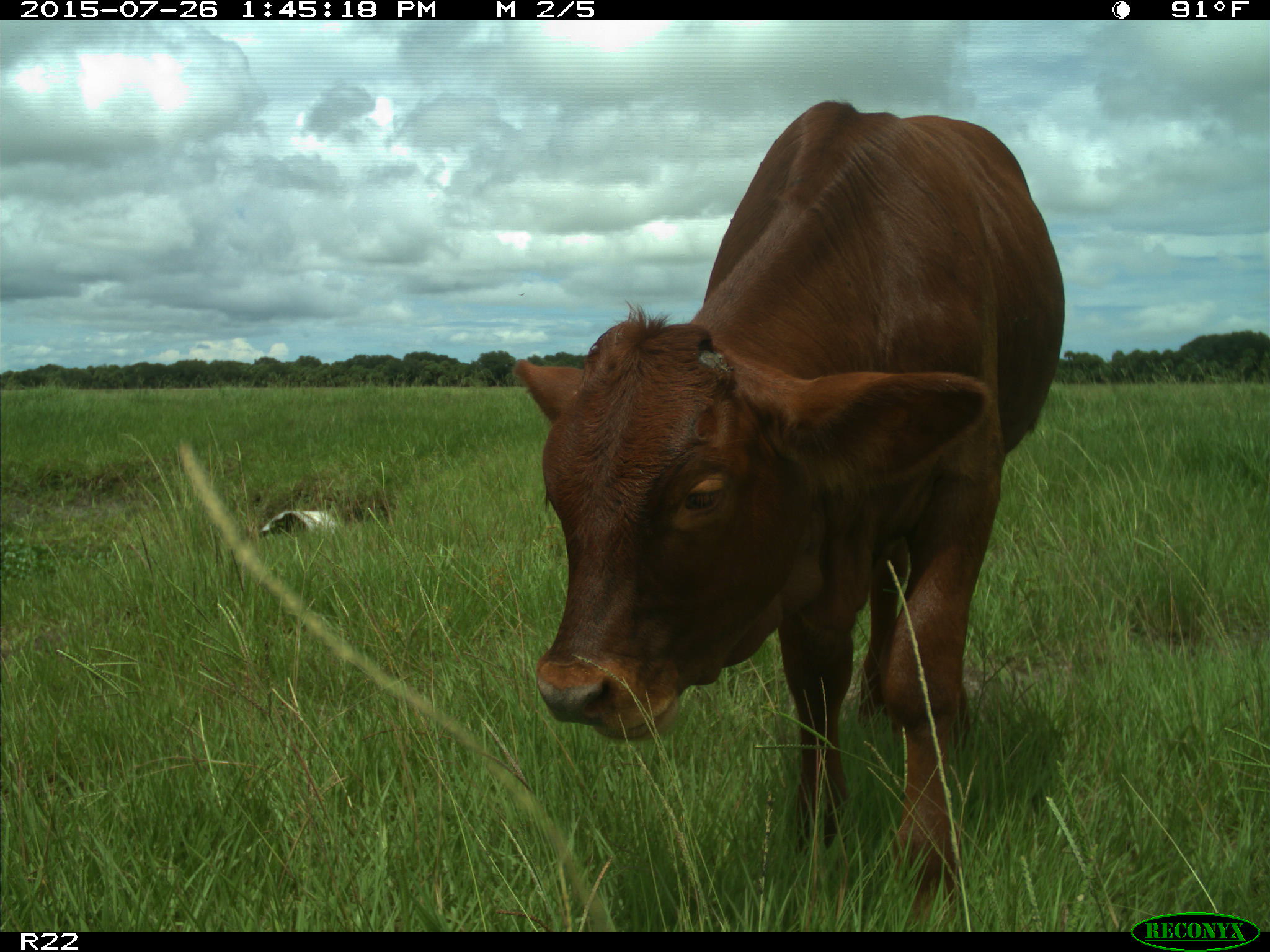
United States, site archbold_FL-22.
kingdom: Animalia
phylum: Chordata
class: Mammalia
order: Artiodactyla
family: Bovidae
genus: Bos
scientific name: Bos taurus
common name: domestic cow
Bos taurus (domestic cow).